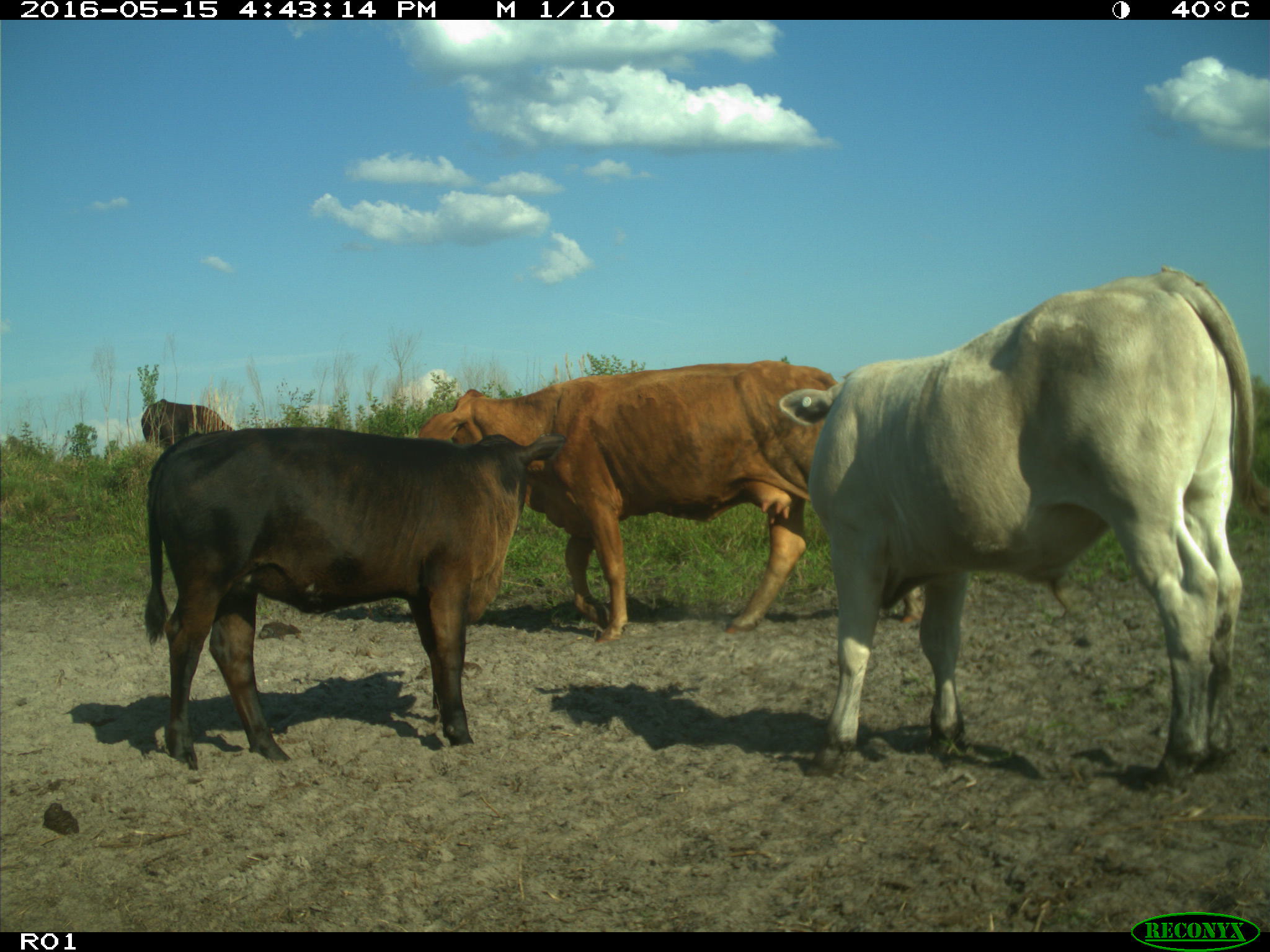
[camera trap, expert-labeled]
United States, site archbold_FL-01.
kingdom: Animalia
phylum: Chordata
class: Mammalia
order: Artiodactyla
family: Bovidae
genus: Bos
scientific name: Bos taurus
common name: domestic cow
Bos taurus (domestic cow).